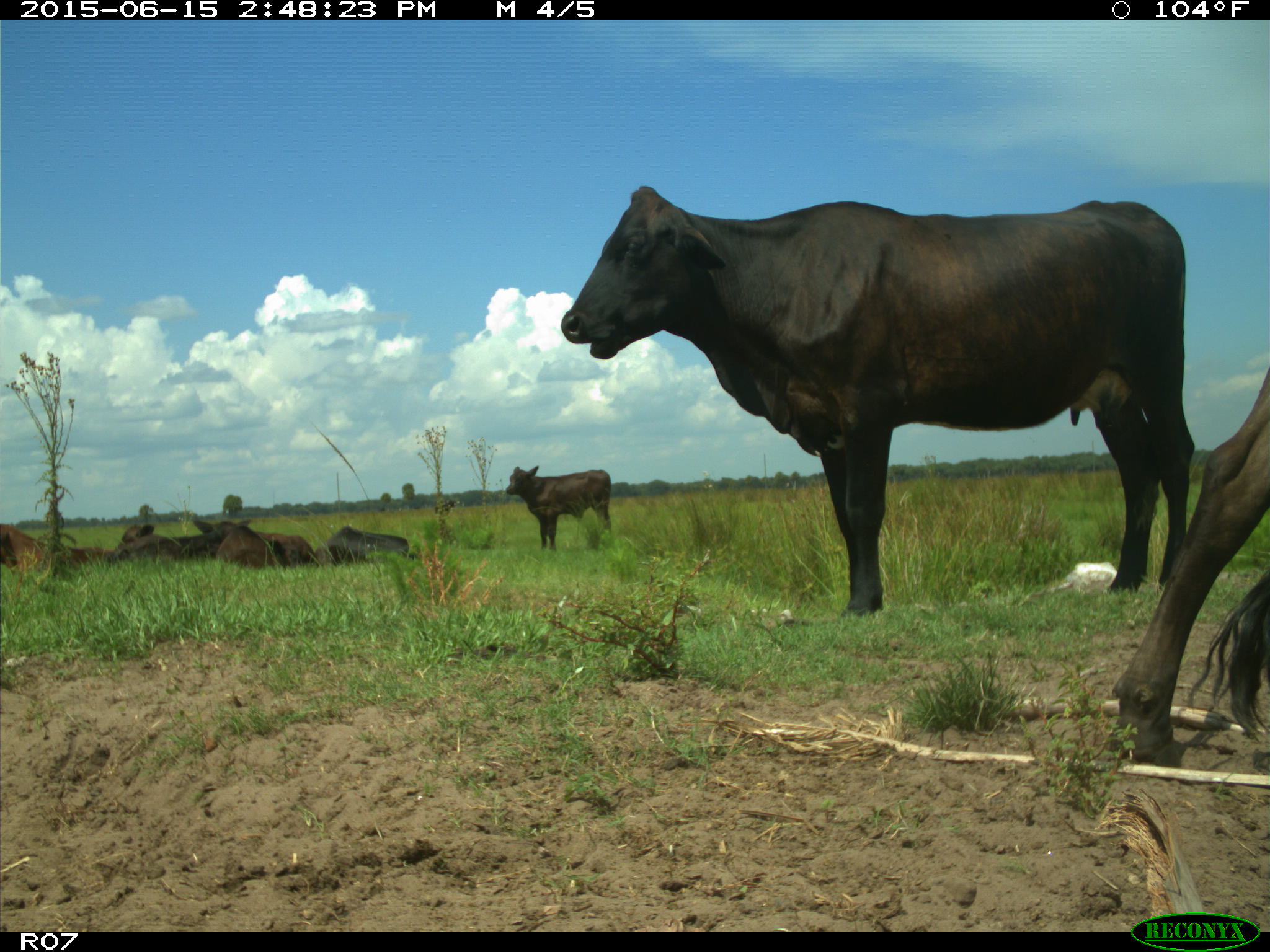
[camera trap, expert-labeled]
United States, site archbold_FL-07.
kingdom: Animalia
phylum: Chordata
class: Mammalia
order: Artiodactyla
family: Bovidae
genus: Bos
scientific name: Bos taurus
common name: domestic cow